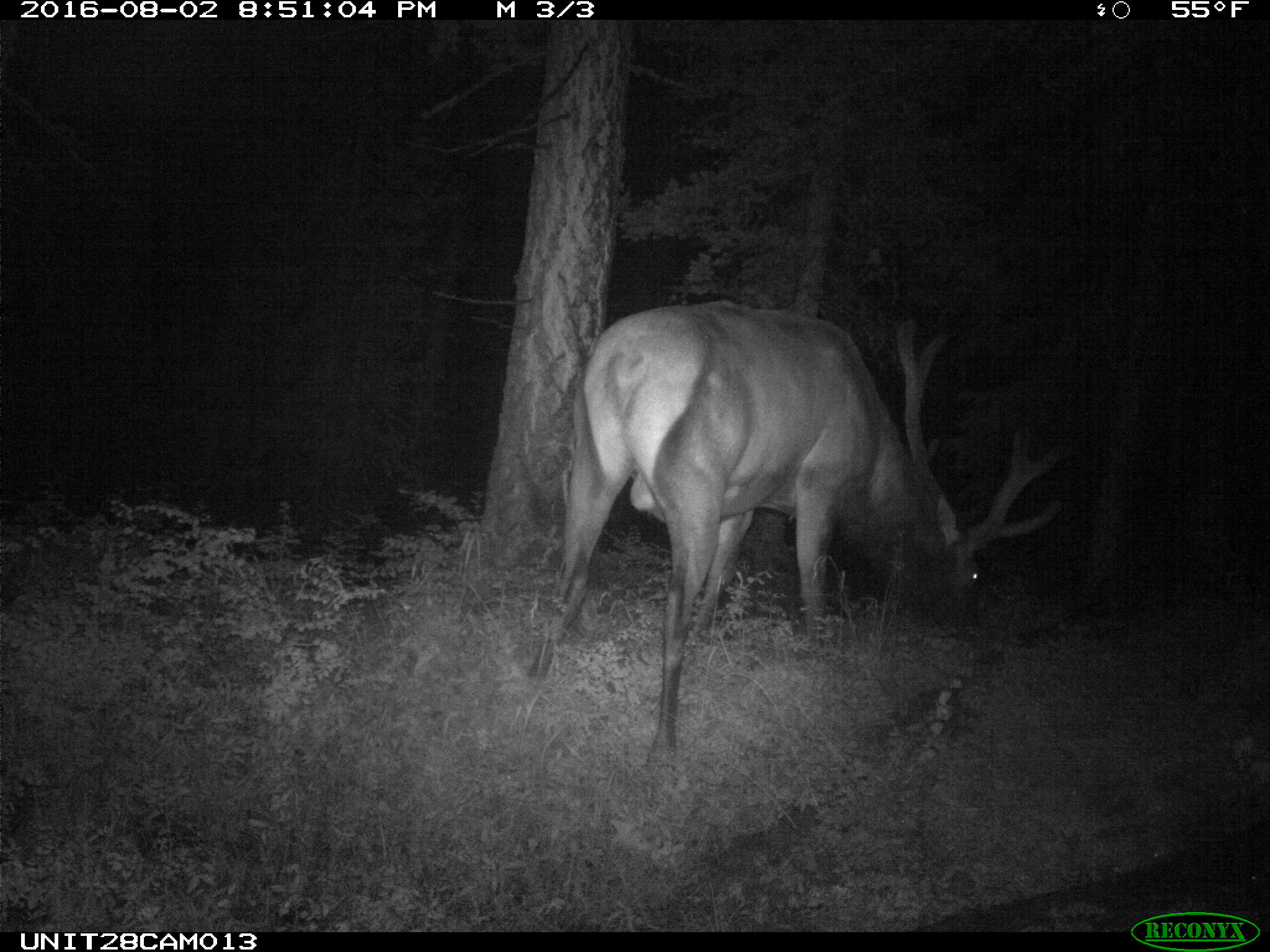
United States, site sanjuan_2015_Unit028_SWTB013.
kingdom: Animalia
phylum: Chordata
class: Mammalia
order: Artiodactyla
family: Cervidae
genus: Cervus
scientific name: Cervus elaphus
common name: red deer